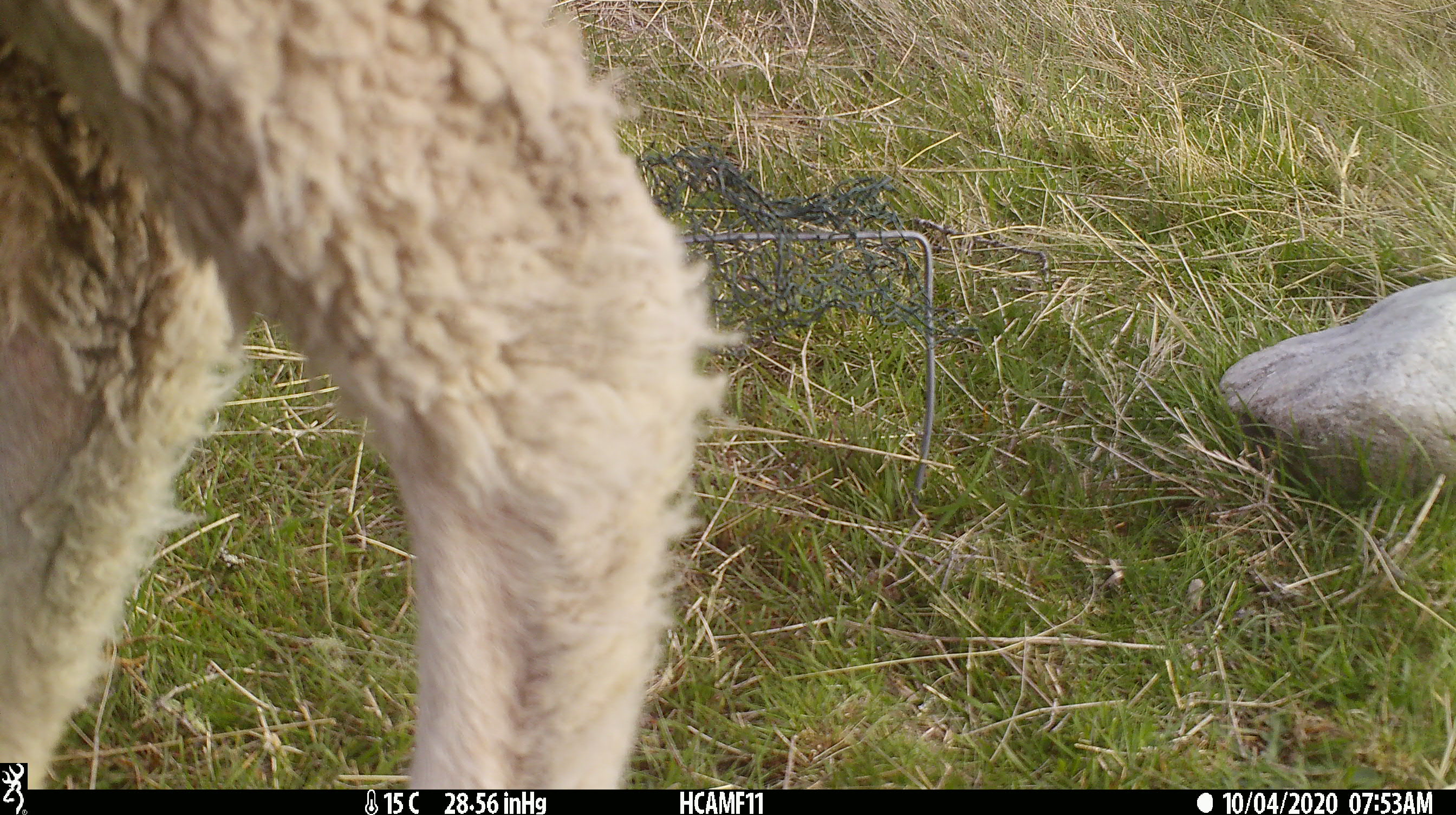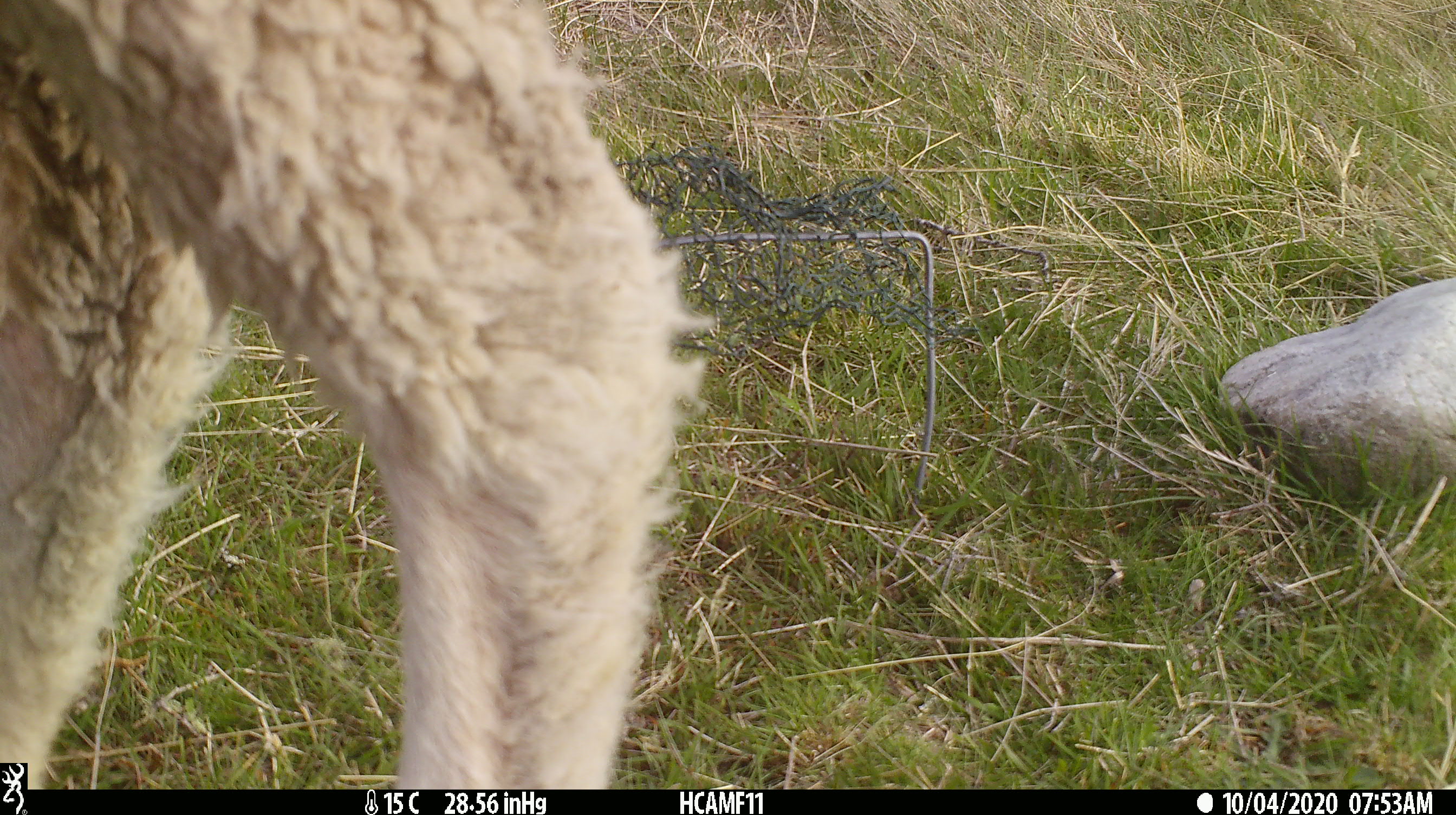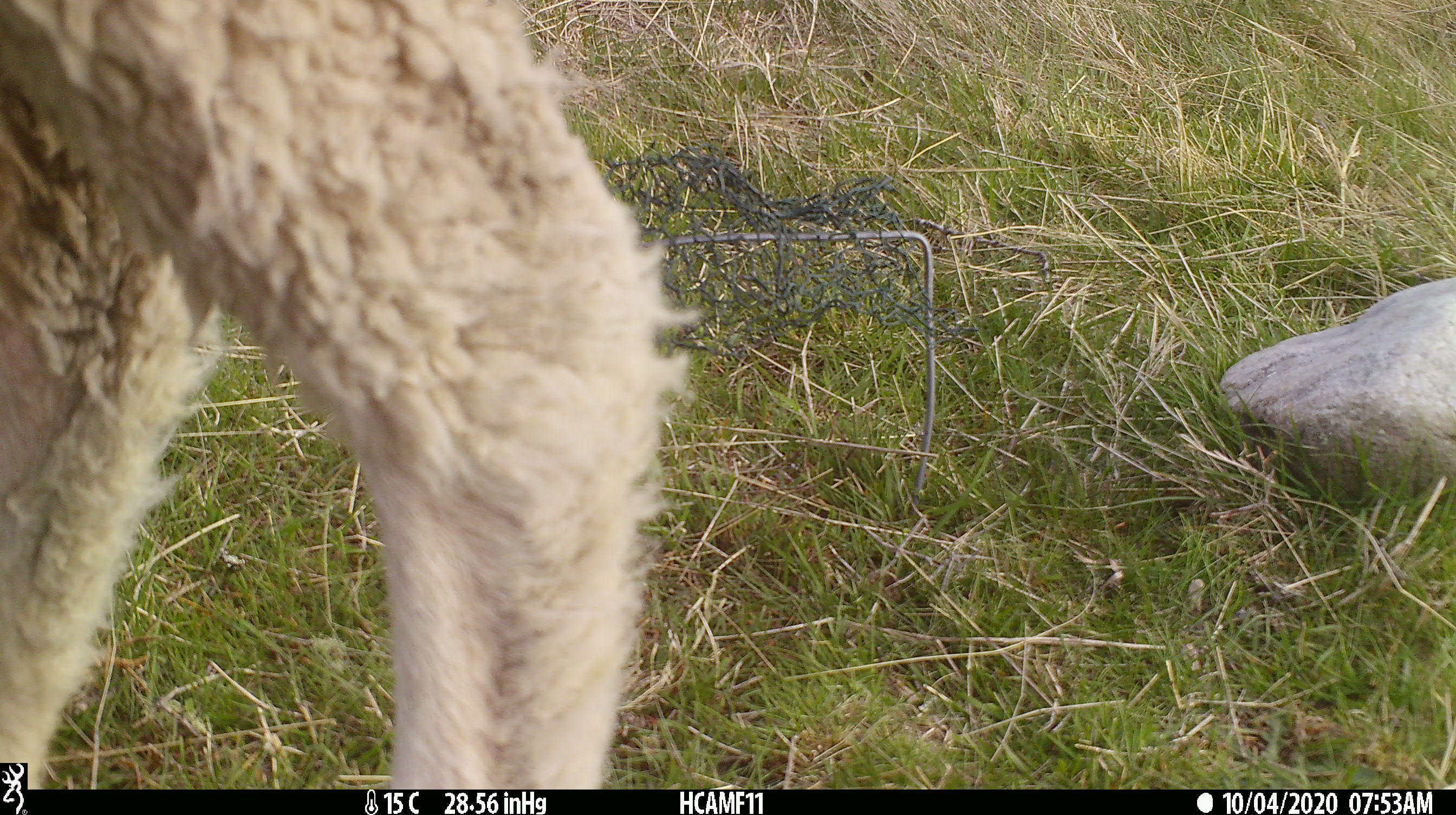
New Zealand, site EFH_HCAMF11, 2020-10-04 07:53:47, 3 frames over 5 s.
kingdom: Animalia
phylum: Chordata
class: Mammalia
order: Artiodactyla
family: Bovidae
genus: Ovis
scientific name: Ovis aries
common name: domestic sheep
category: sheep